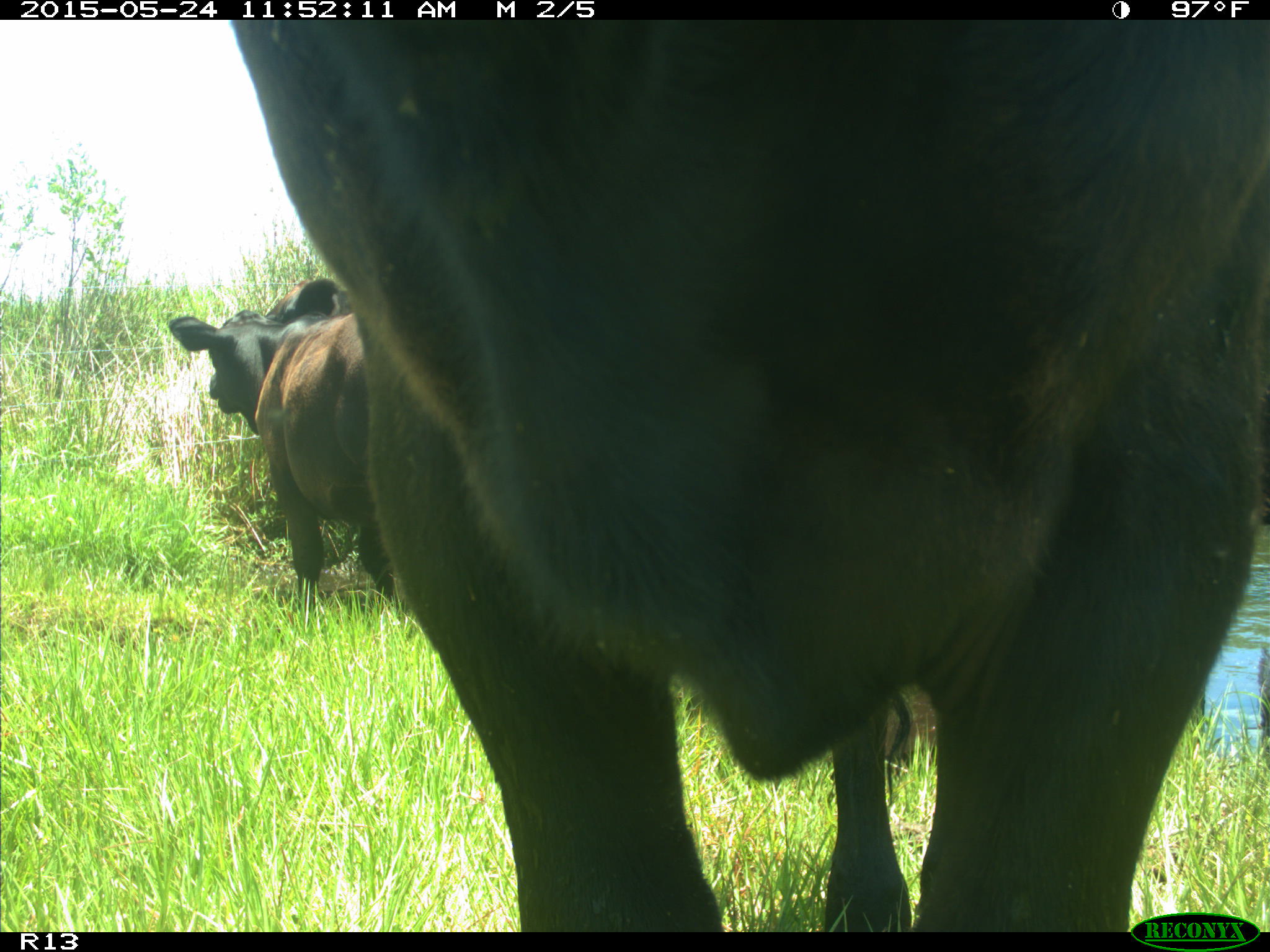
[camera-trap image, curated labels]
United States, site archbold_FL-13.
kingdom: Animalia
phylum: Chordata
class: Mammalia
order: Artiodactyla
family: Bovidae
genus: Bos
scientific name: Bos taurus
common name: domestic cow